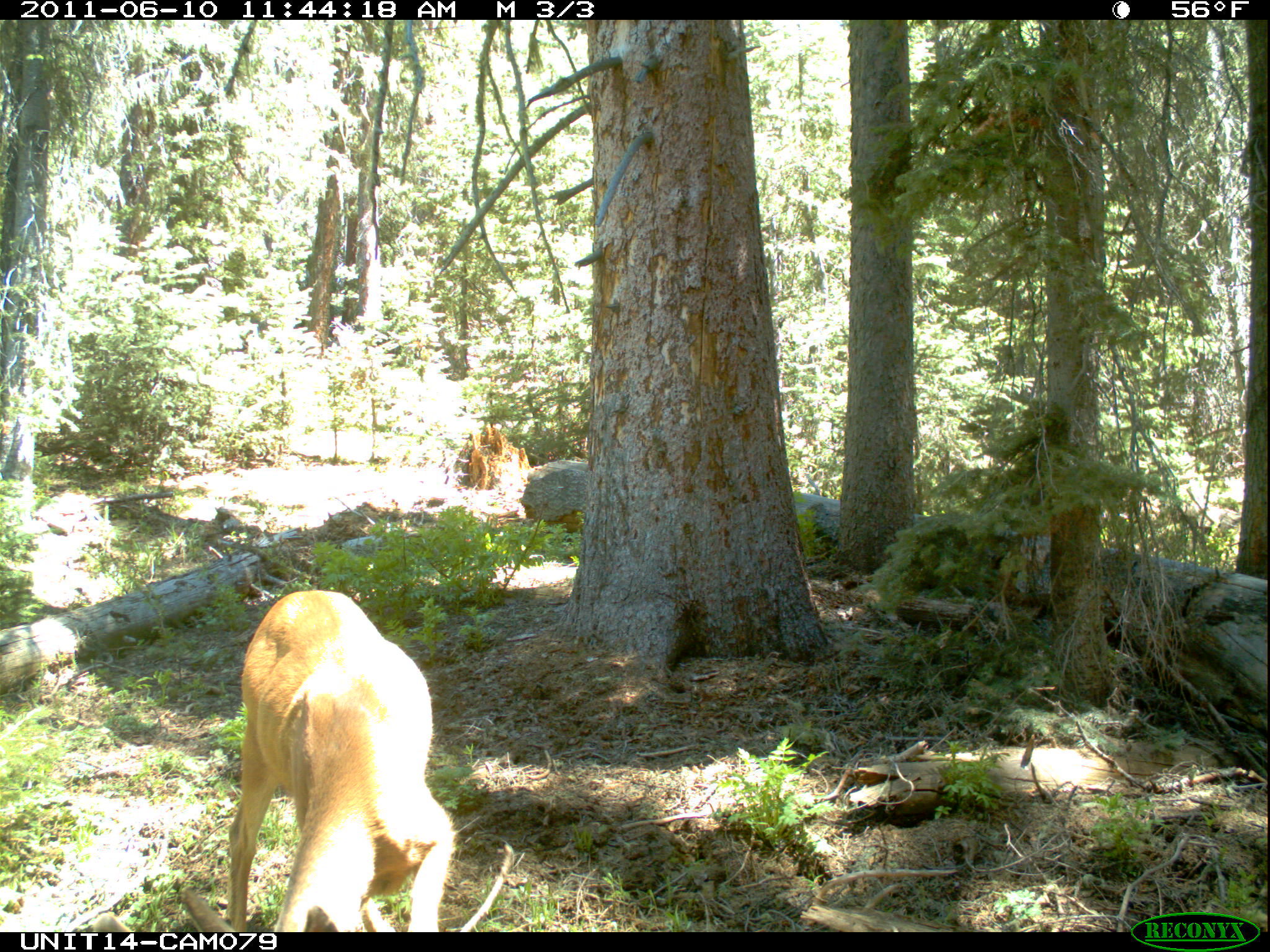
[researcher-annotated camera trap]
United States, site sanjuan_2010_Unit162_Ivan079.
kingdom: Animalia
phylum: Chordata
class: Mammalia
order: Artiodactyla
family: Cervidae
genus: Odocoileus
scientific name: Odocoileus hemionus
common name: mule deer